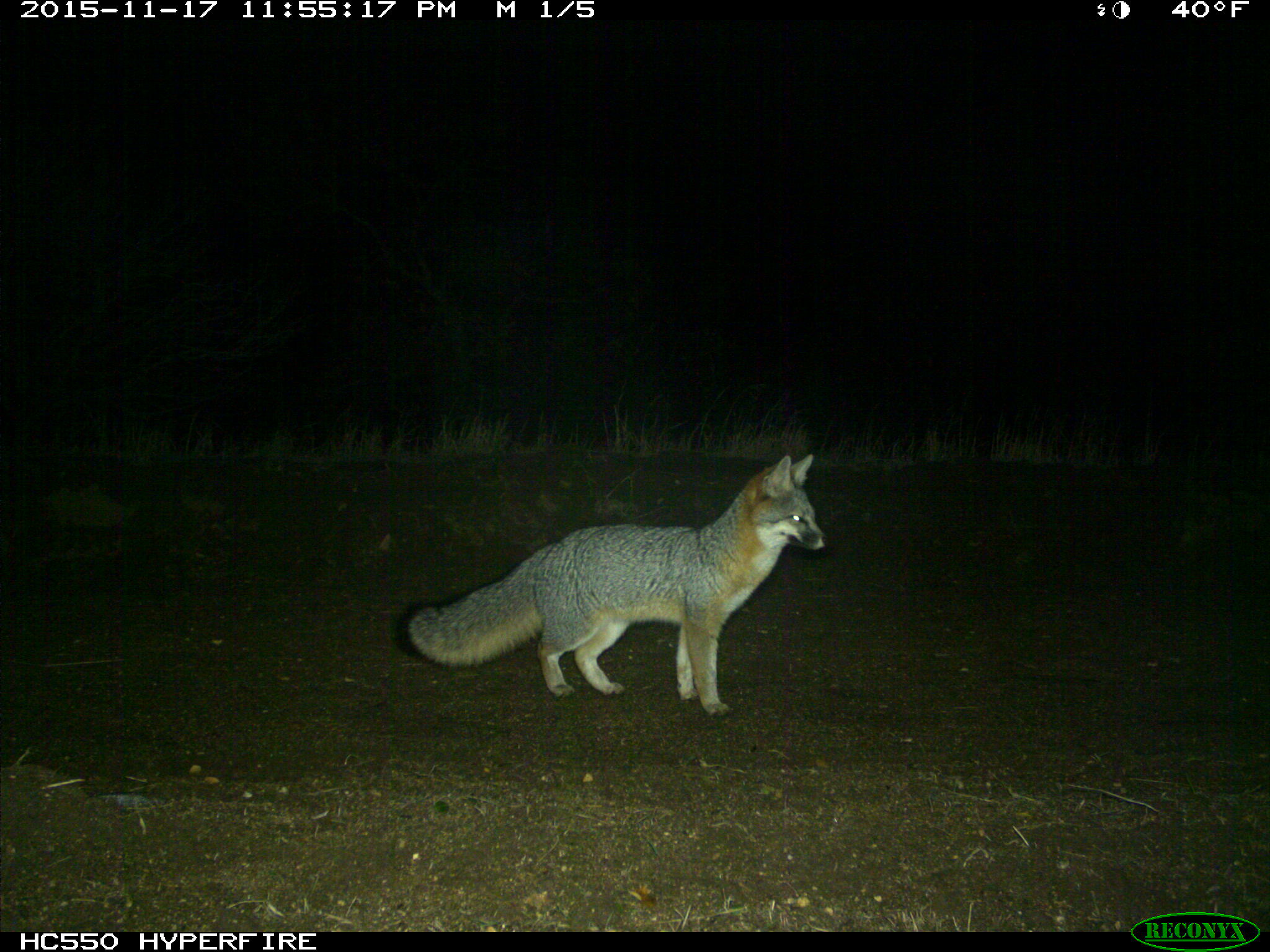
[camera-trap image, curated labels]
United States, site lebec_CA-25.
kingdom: Animalia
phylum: Chordata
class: Mammalia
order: Carnivora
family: Canidae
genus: Urocyon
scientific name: Urocyon cinereoargenteus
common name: gray fox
Urocyon cinereoargenteus (gray fox).